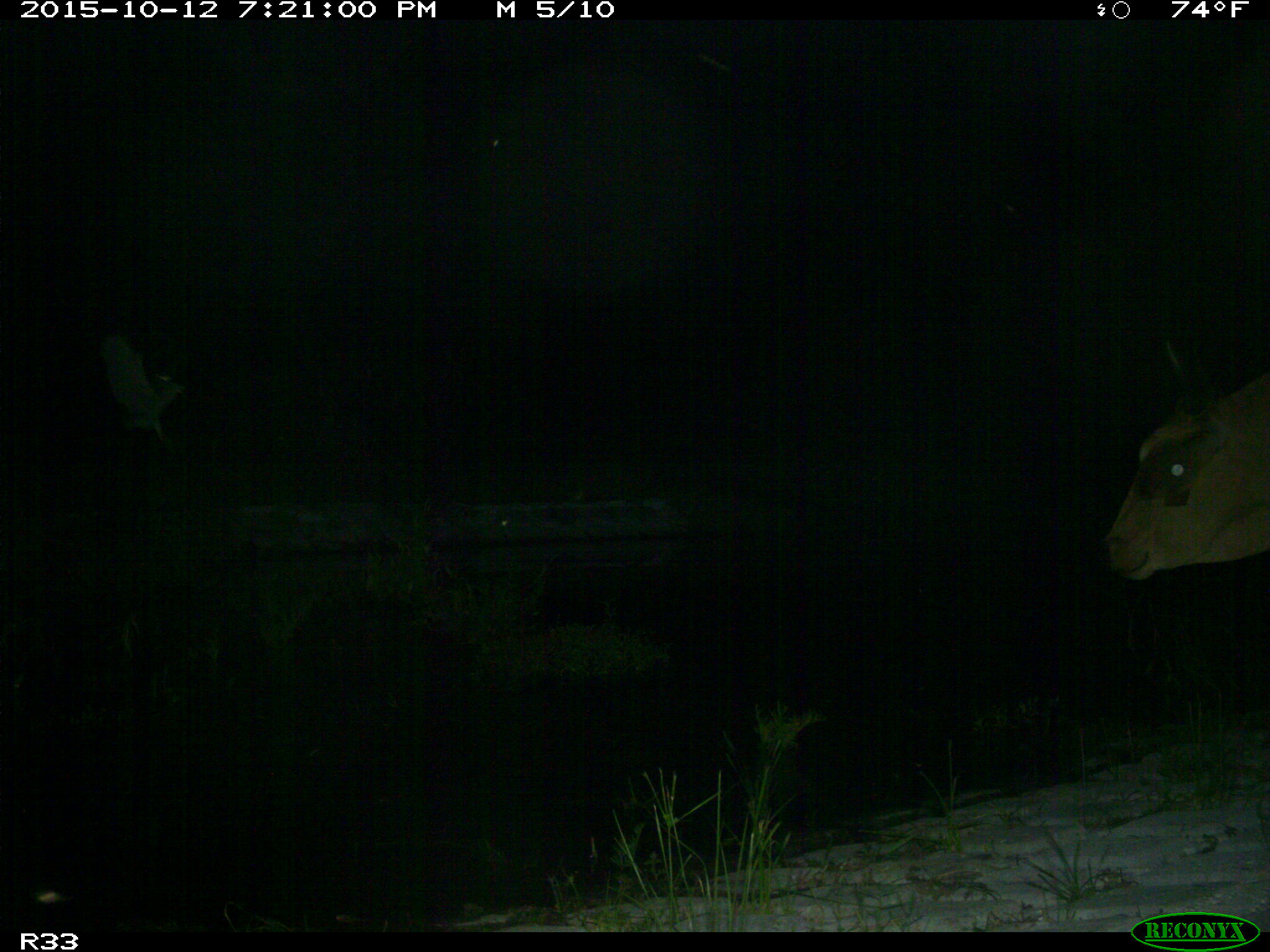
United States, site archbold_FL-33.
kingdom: Animalia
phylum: Chordata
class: Mammalia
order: Artiodactyla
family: Bovidae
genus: Bos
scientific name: Bos taurus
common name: domestic cow